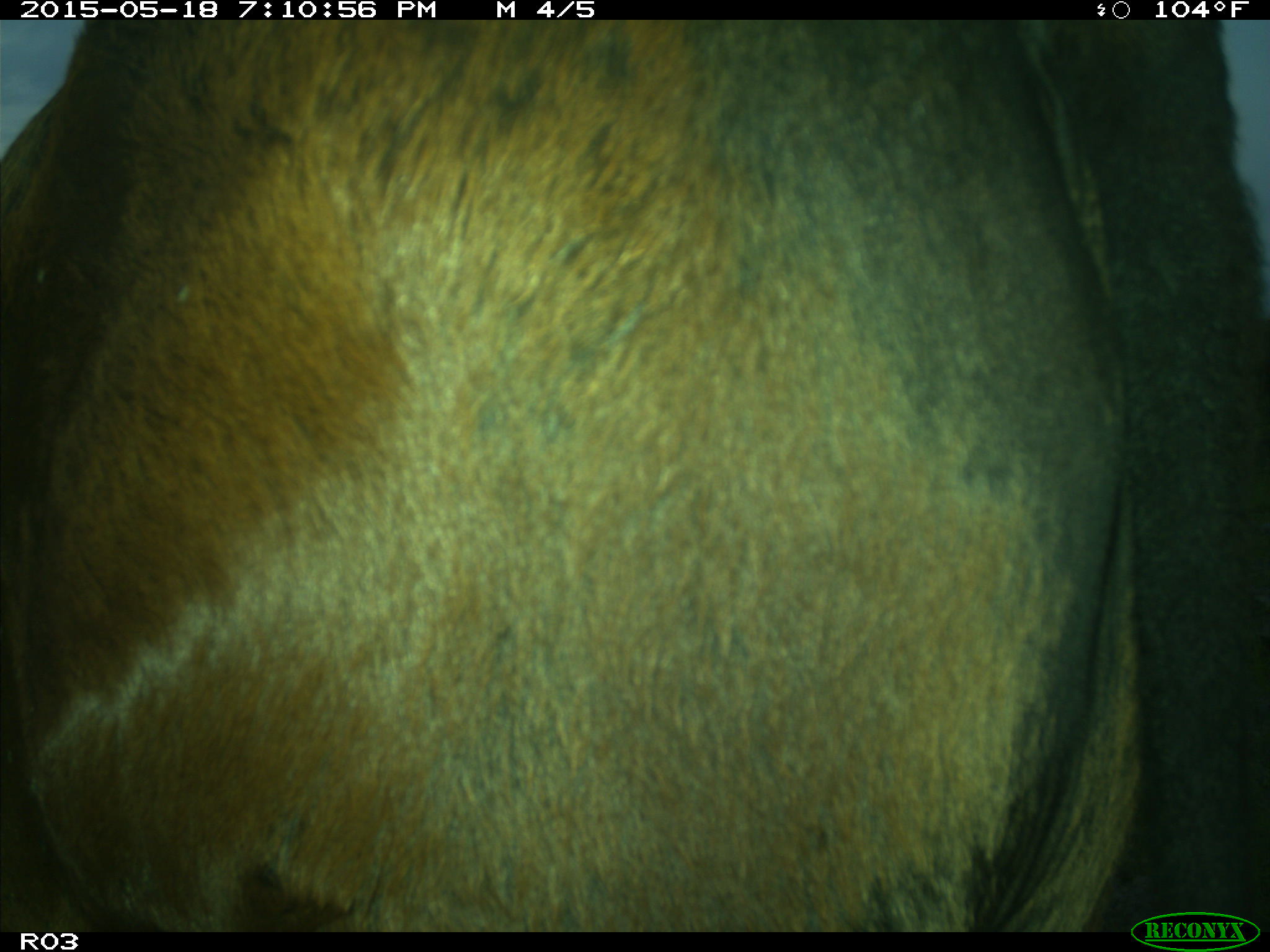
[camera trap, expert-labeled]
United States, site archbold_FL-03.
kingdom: Animalia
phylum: Chordata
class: Mammalia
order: Artiodactyla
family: Bovidae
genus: Bos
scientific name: Bos taurus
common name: domestic cow